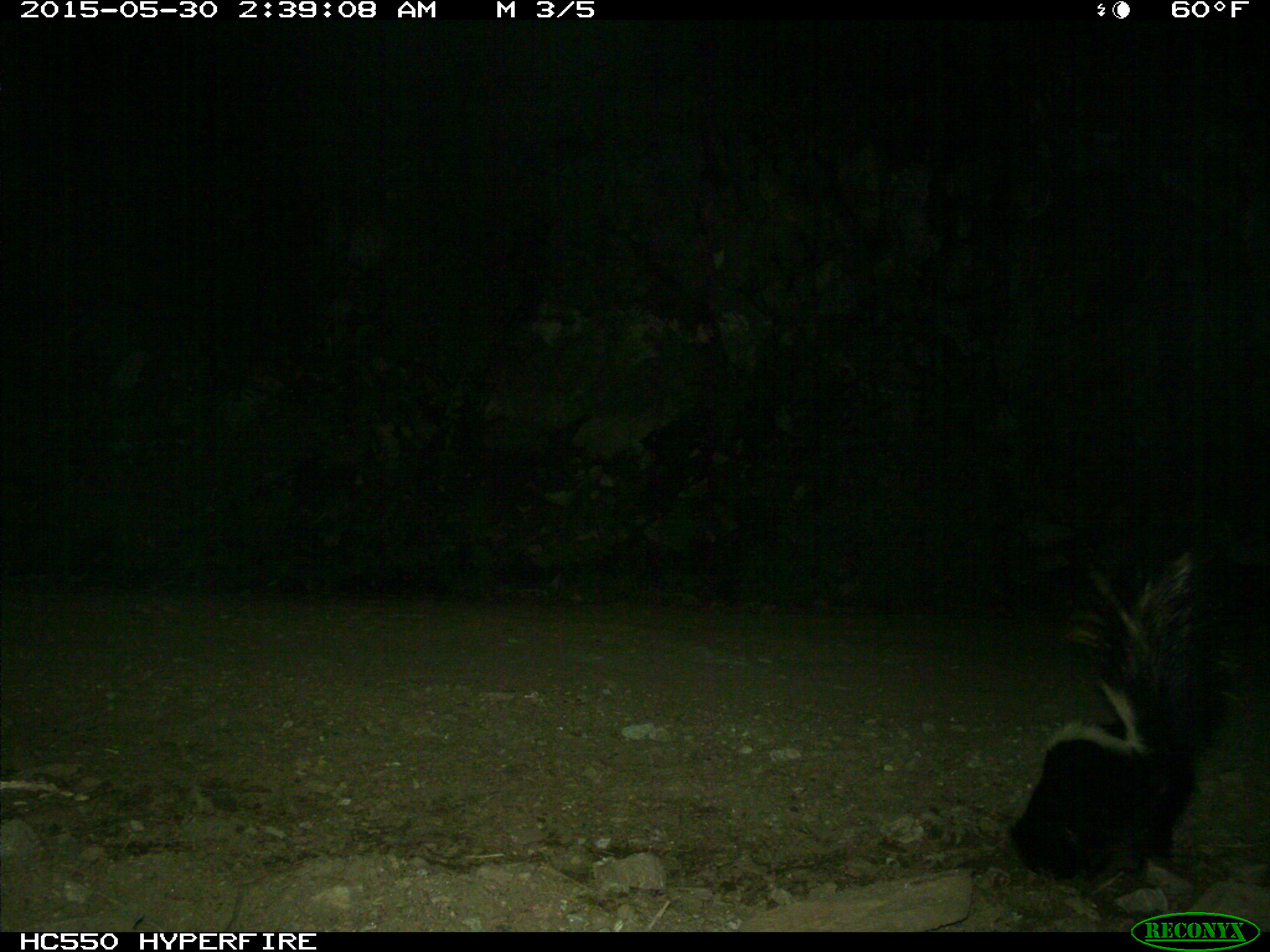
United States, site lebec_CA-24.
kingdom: Animalia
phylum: Chordata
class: Mammalia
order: Carnivora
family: Mephitidae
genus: Mephitis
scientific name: Mephitis mephitis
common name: striped skunk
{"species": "Mephitis mephitis (striped skunk)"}